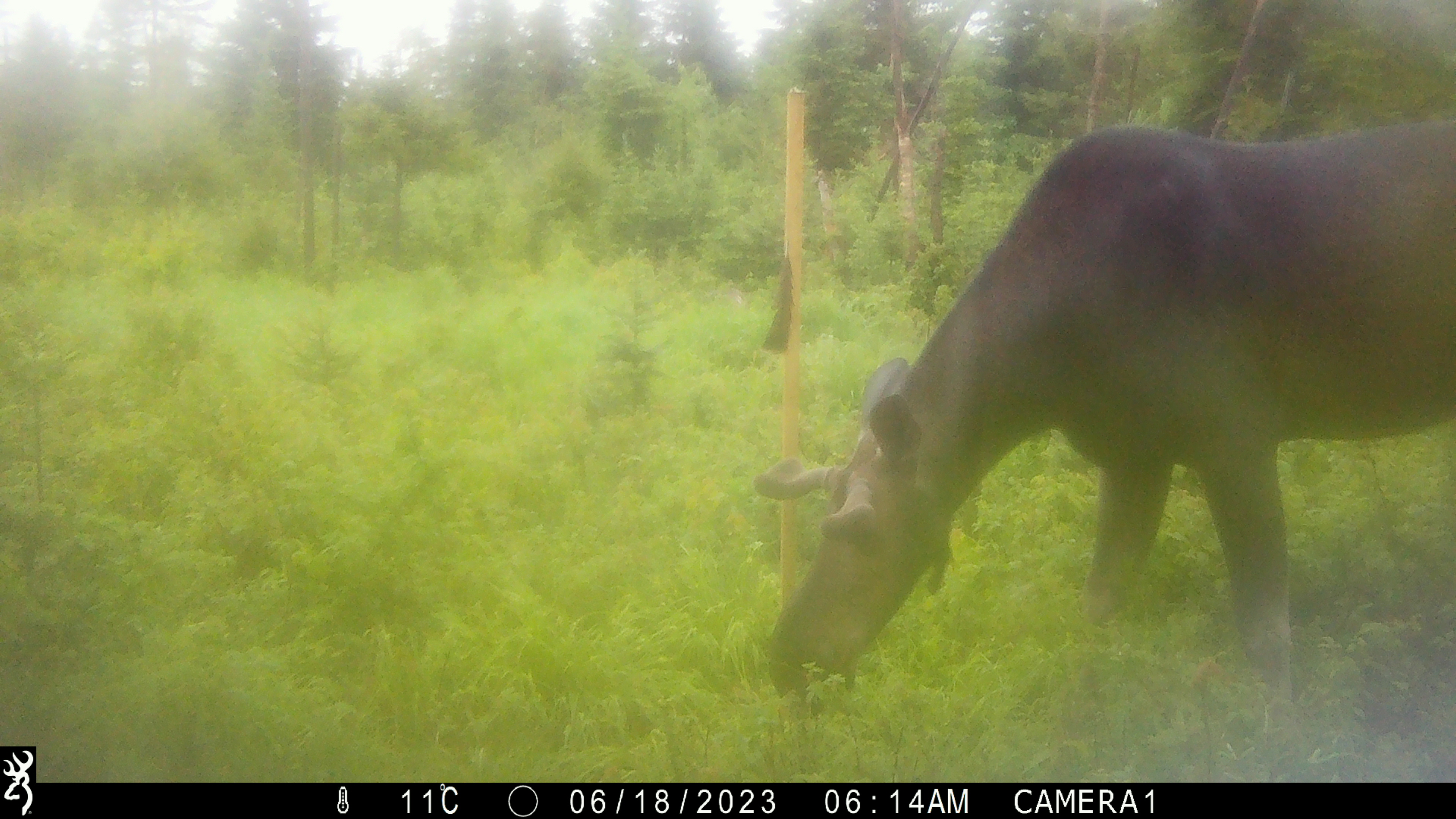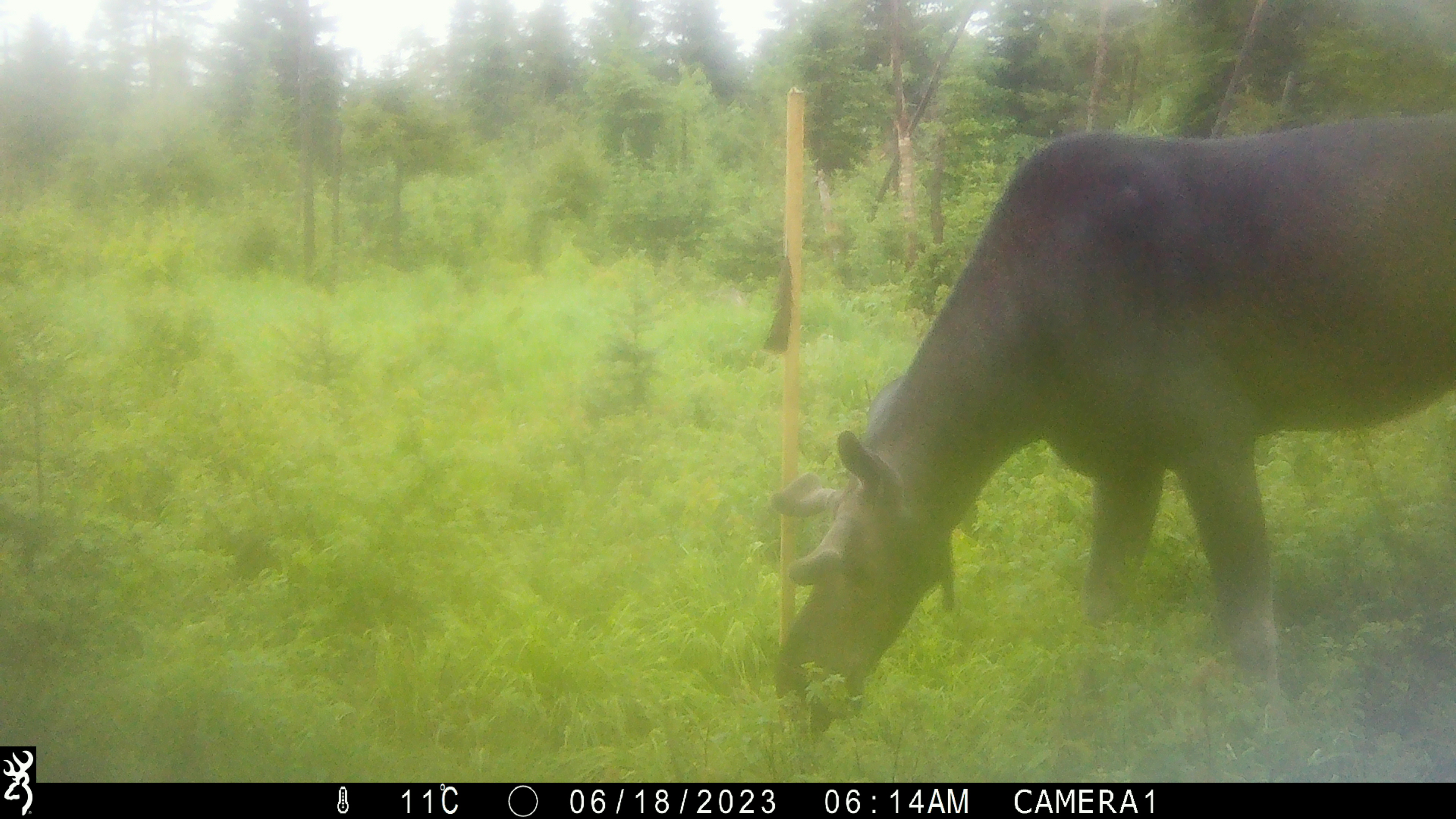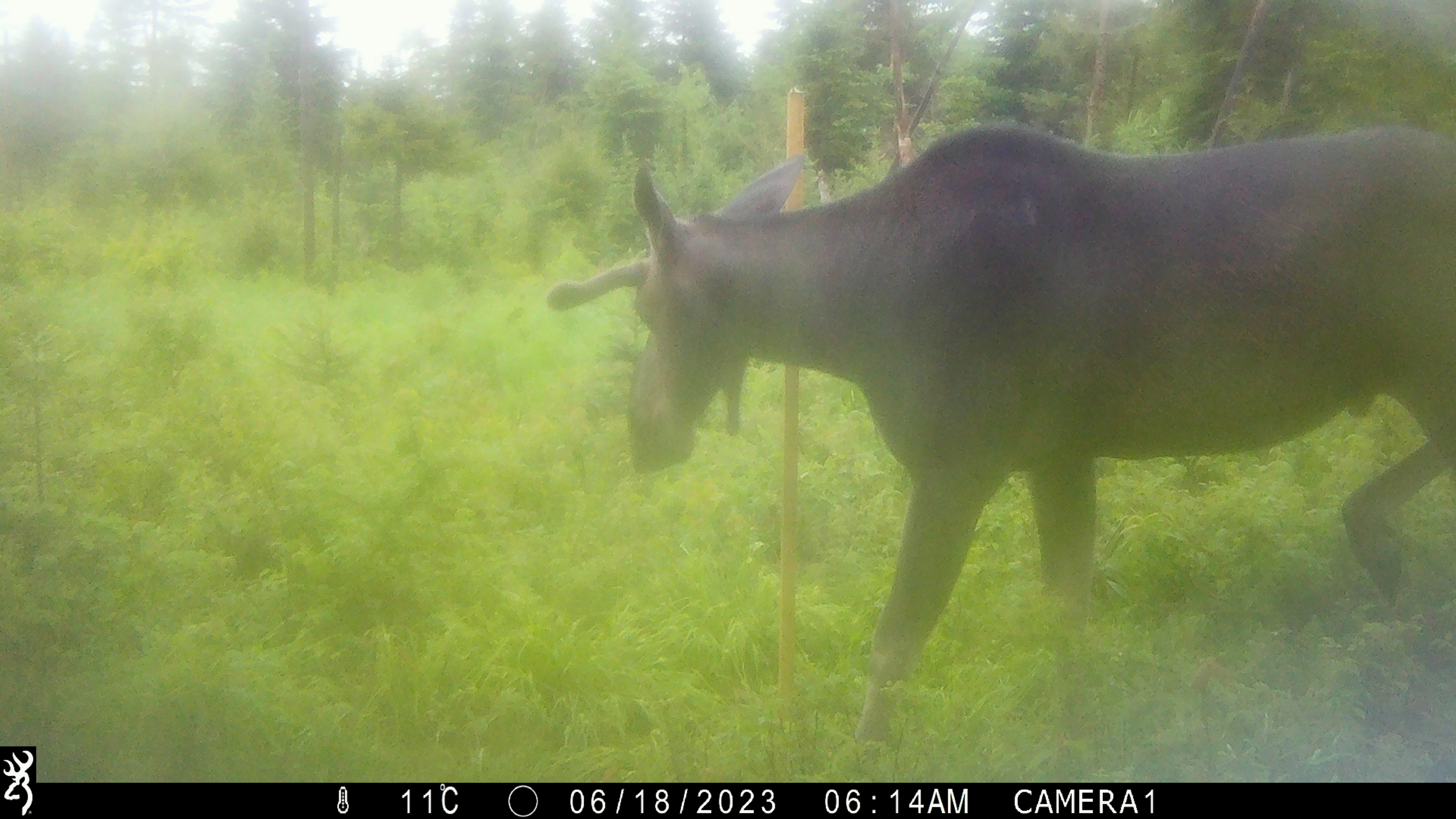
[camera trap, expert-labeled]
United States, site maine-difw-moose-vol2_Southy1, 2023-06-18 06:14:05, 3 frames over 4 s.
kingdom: Animalia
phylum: Chordata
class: Mammalia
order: Artiodactyla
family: Cervidae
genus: Alces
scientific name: Alces alces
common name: moose